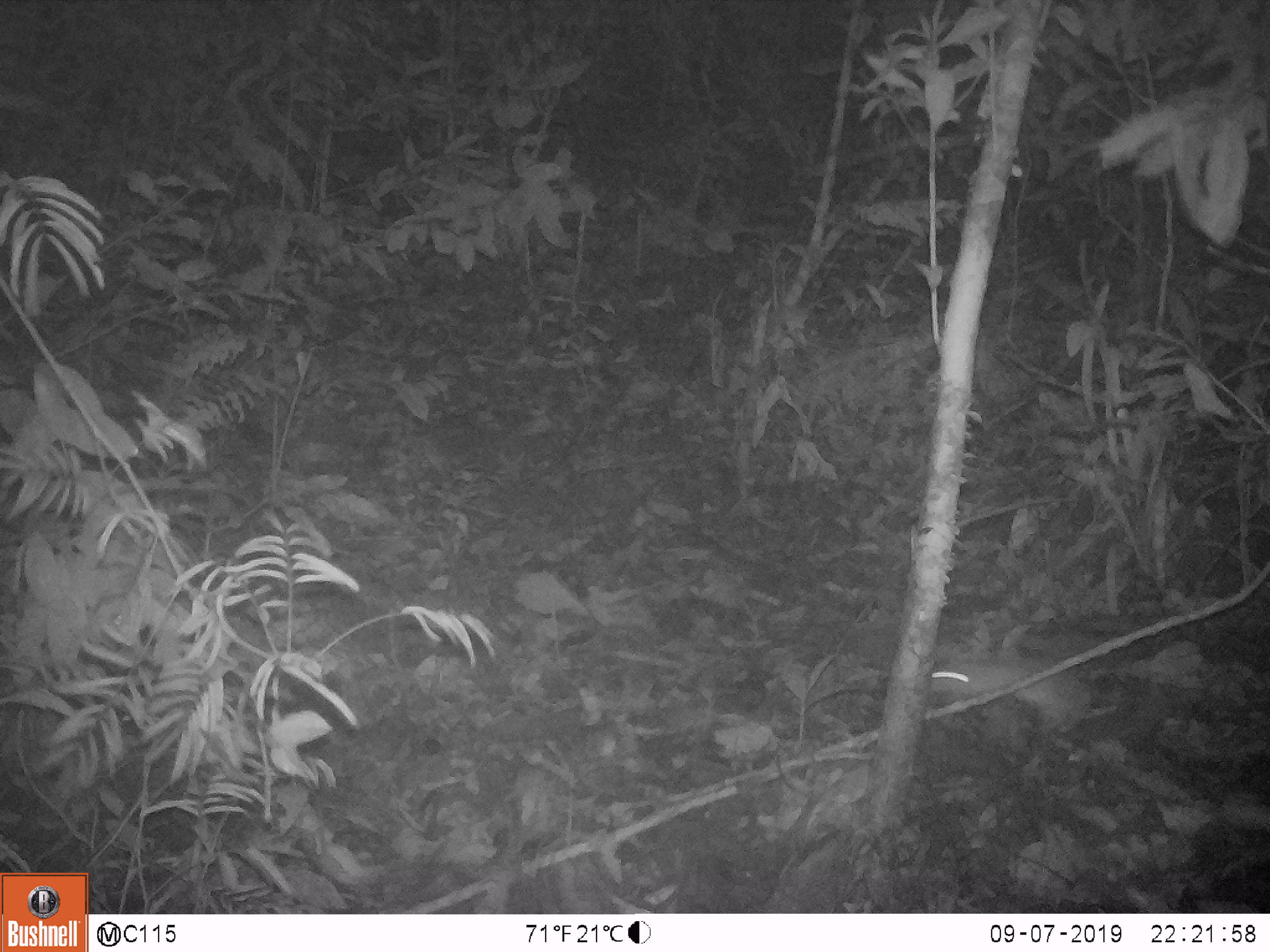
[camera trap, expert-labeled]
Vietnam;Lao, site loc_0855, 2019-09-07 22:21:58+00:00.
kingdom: Animalia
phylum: Chordata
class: Mammalia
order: Rodentia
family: Muridae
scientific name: Muridae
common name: old-world mice and rats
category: unidentified murid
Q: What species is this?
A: Unidentified murid (old-world mice and rats) (Muridae).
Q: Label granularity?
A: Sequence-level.